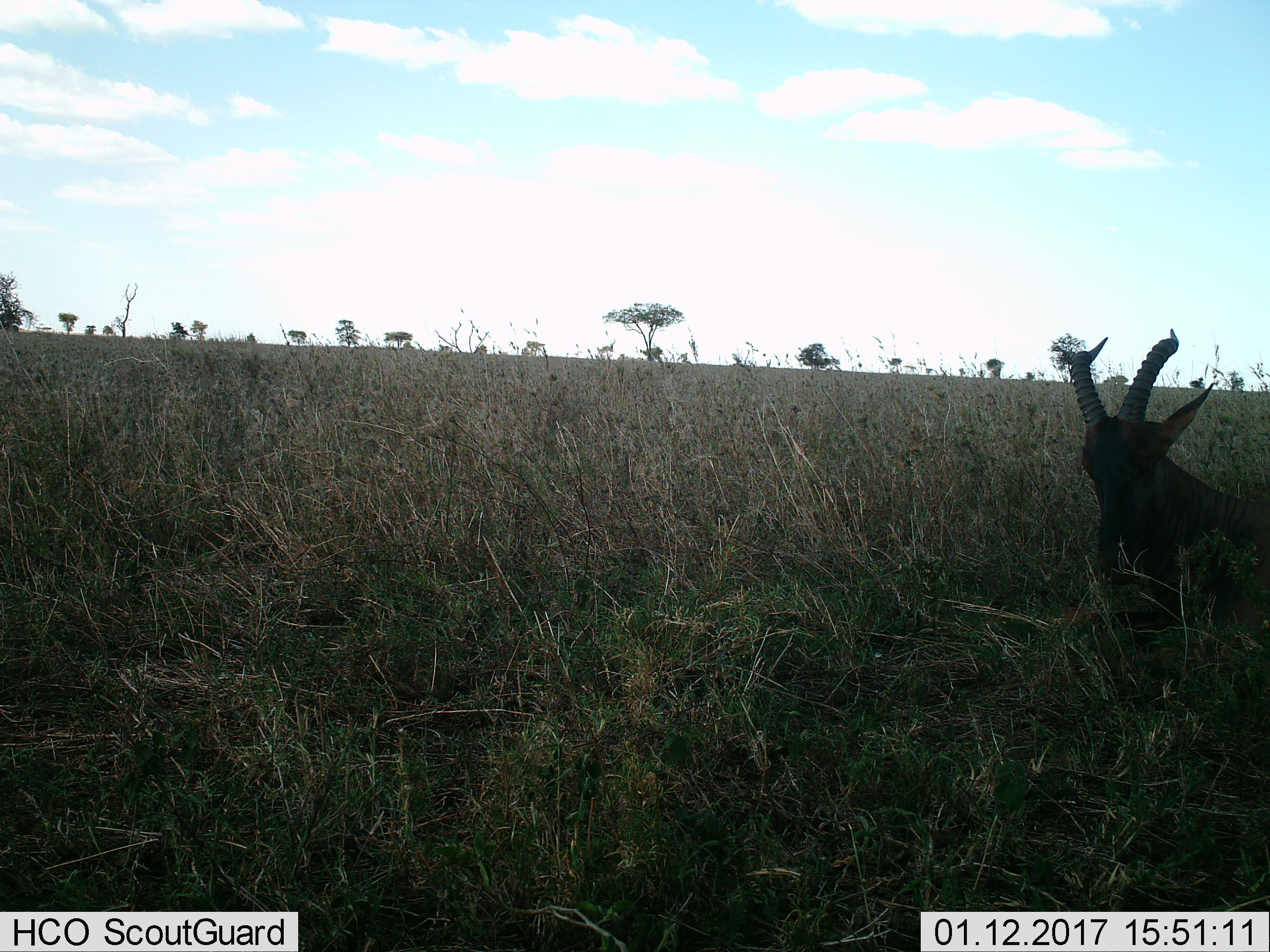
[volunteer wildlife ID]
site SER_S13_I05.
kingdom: Animalia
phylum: Chordata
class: Mammalia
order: Artiodactyla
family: Bovidae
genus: Damaliscus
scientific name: Damaliscus lunatus jimela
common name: topi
Topi (Damaliscus lunatus jimela), count 1. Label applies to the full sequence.